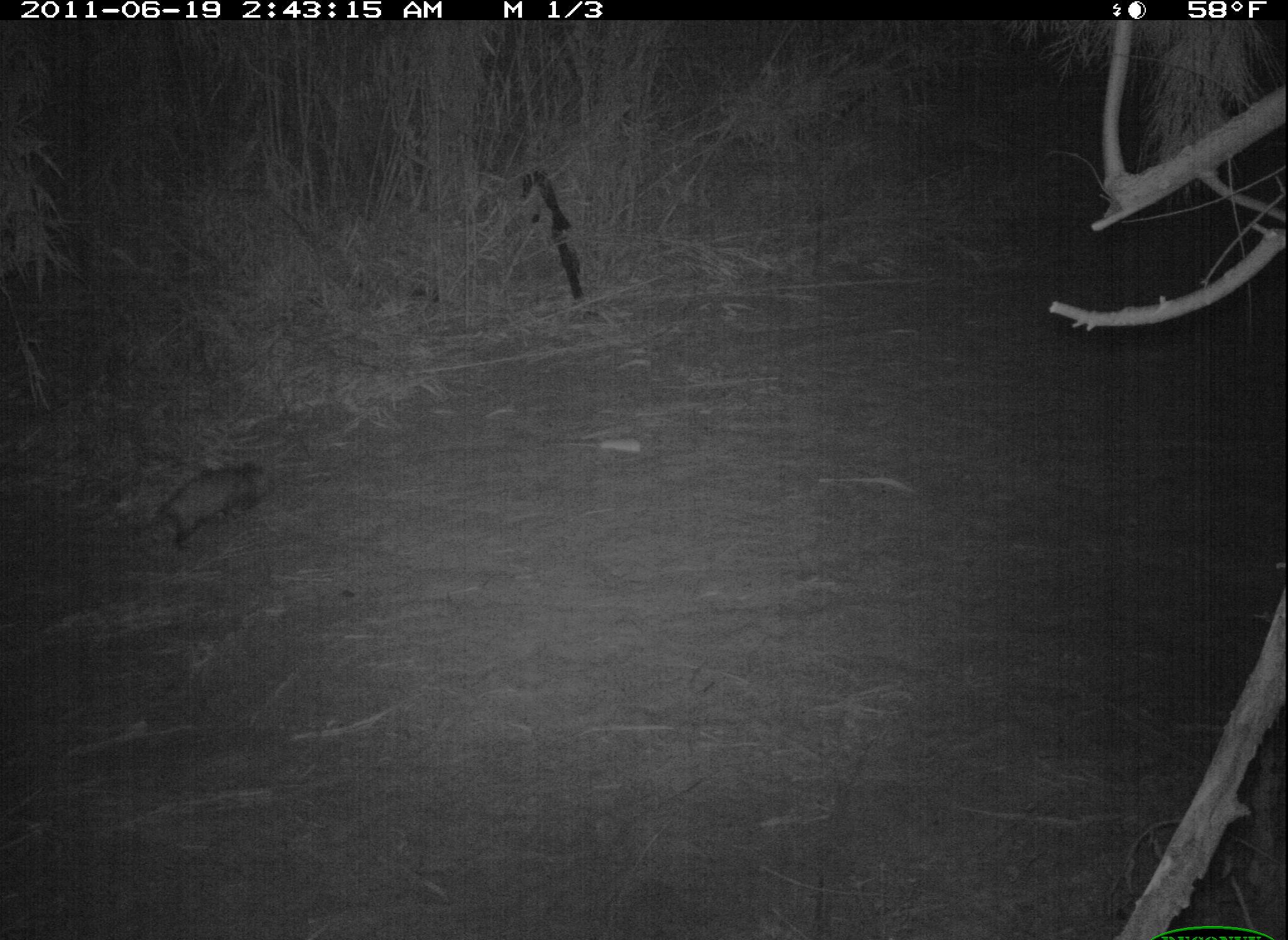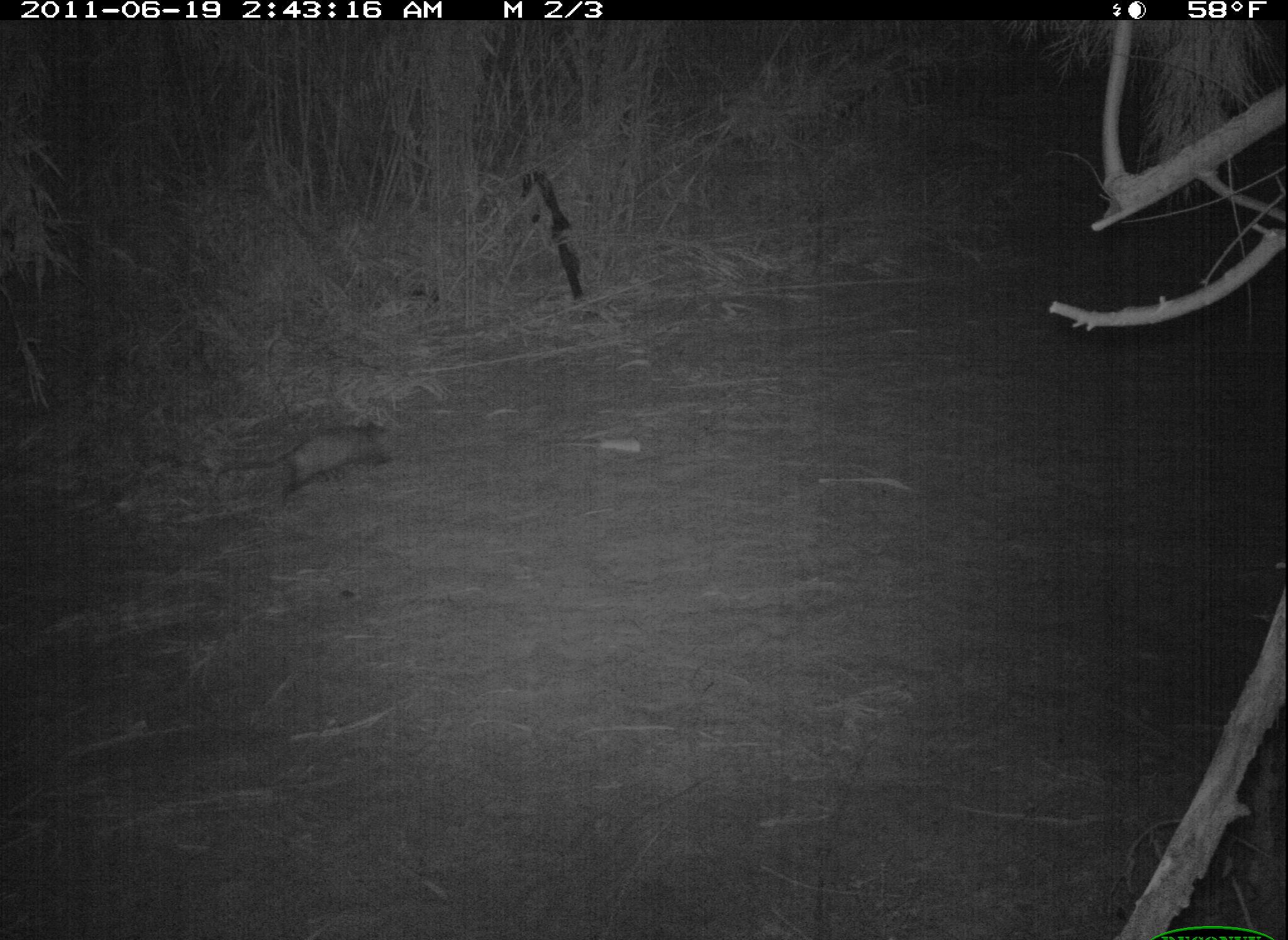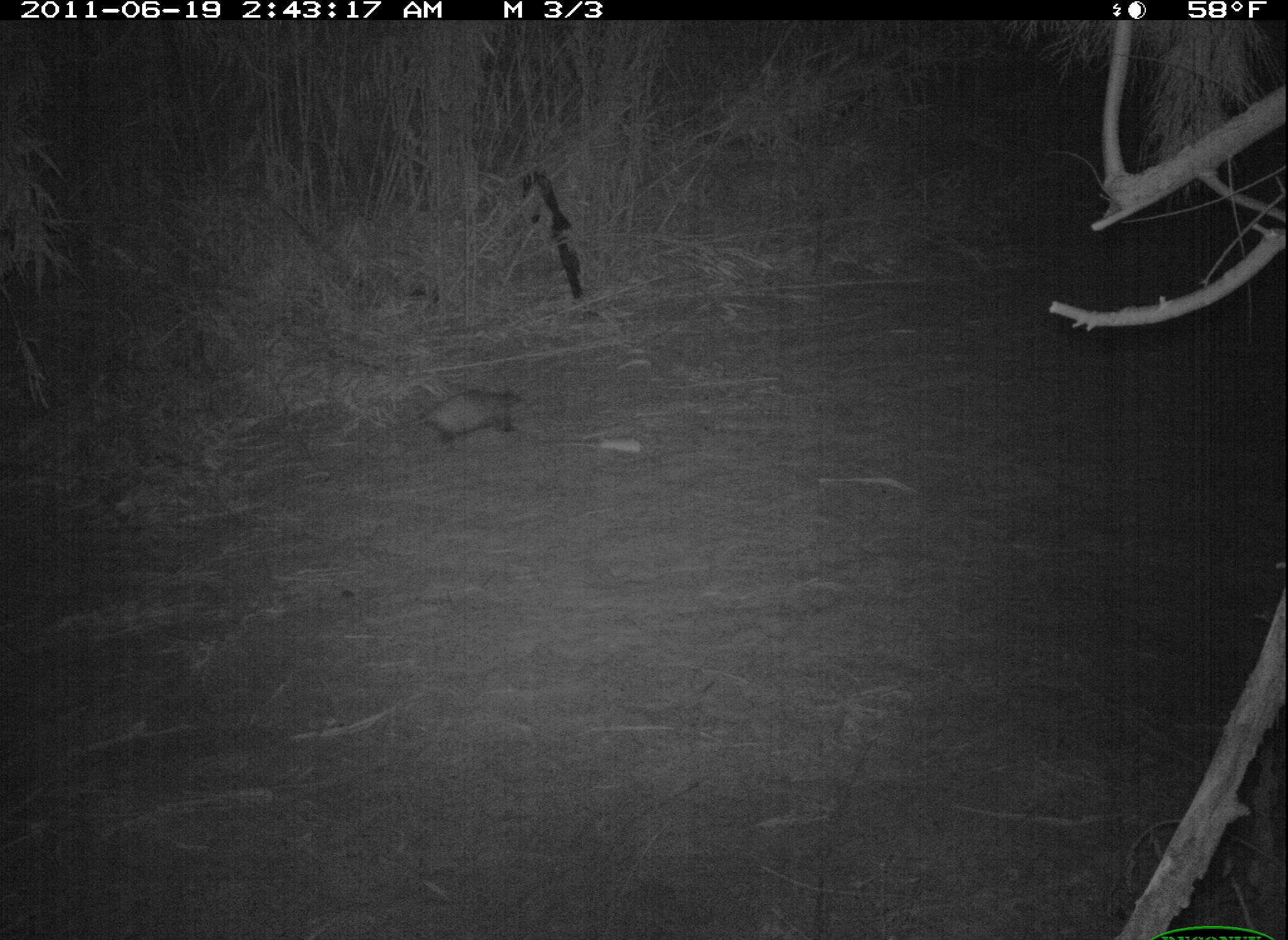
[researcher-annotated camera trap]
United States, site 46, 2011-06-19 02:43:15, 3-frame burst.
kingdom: Animalia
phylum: Chordata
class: Mammalia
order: Didelphimorphia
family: Didelphidae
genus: Didelphis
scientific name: Didelphis virginiana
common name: virginia opossum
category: opossum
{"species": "opossum (virginia opossum) (Didelphis virginiana)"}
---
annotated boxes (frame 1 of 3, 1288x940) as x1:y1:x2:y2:
opossum: 134:451:295:557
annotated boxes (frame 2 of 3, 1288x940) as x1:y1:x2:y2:
opossum: 184:388:441:532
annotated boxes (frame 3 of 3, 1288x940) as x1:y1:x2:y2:
opossum: 355:375:541:461